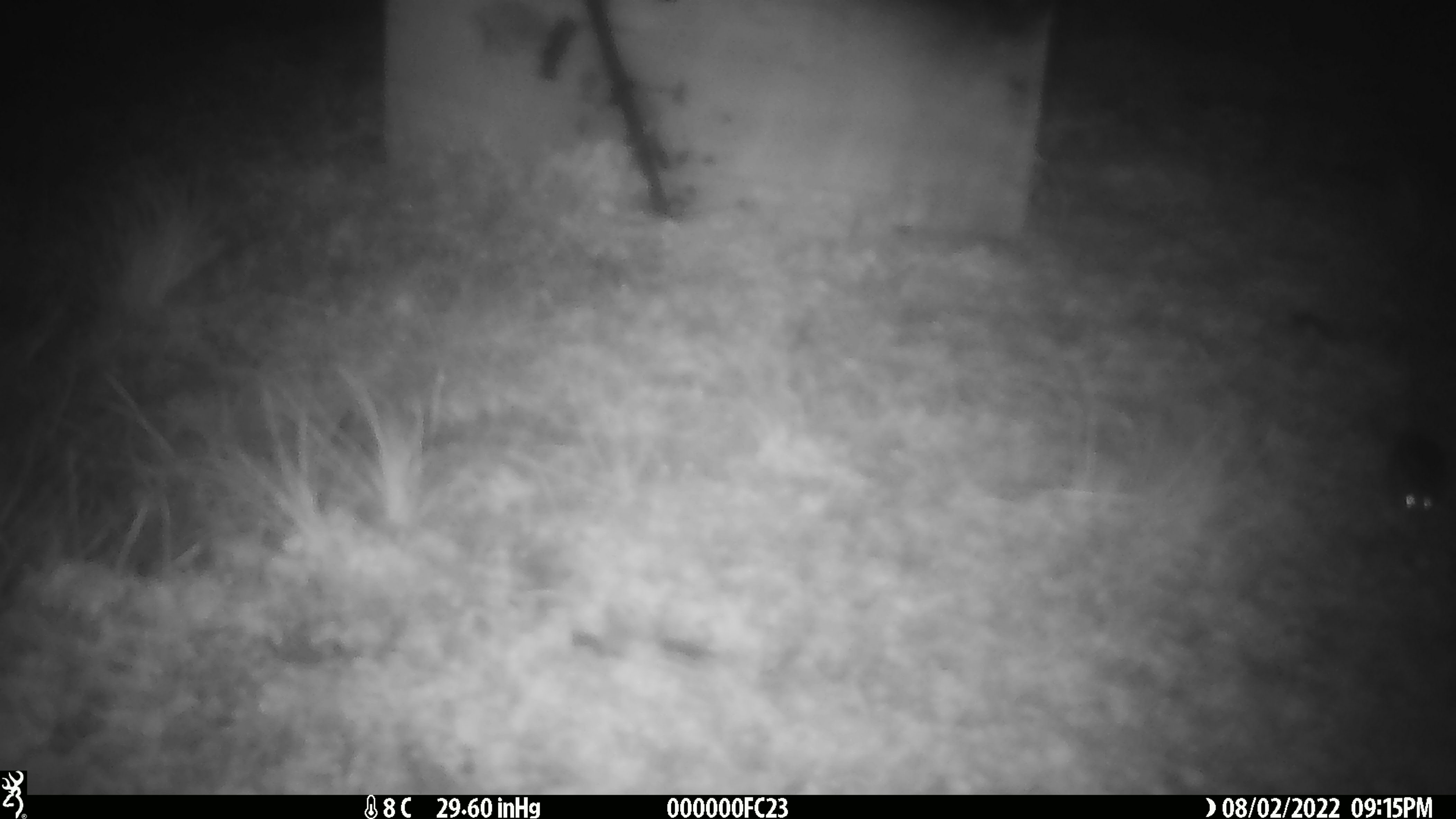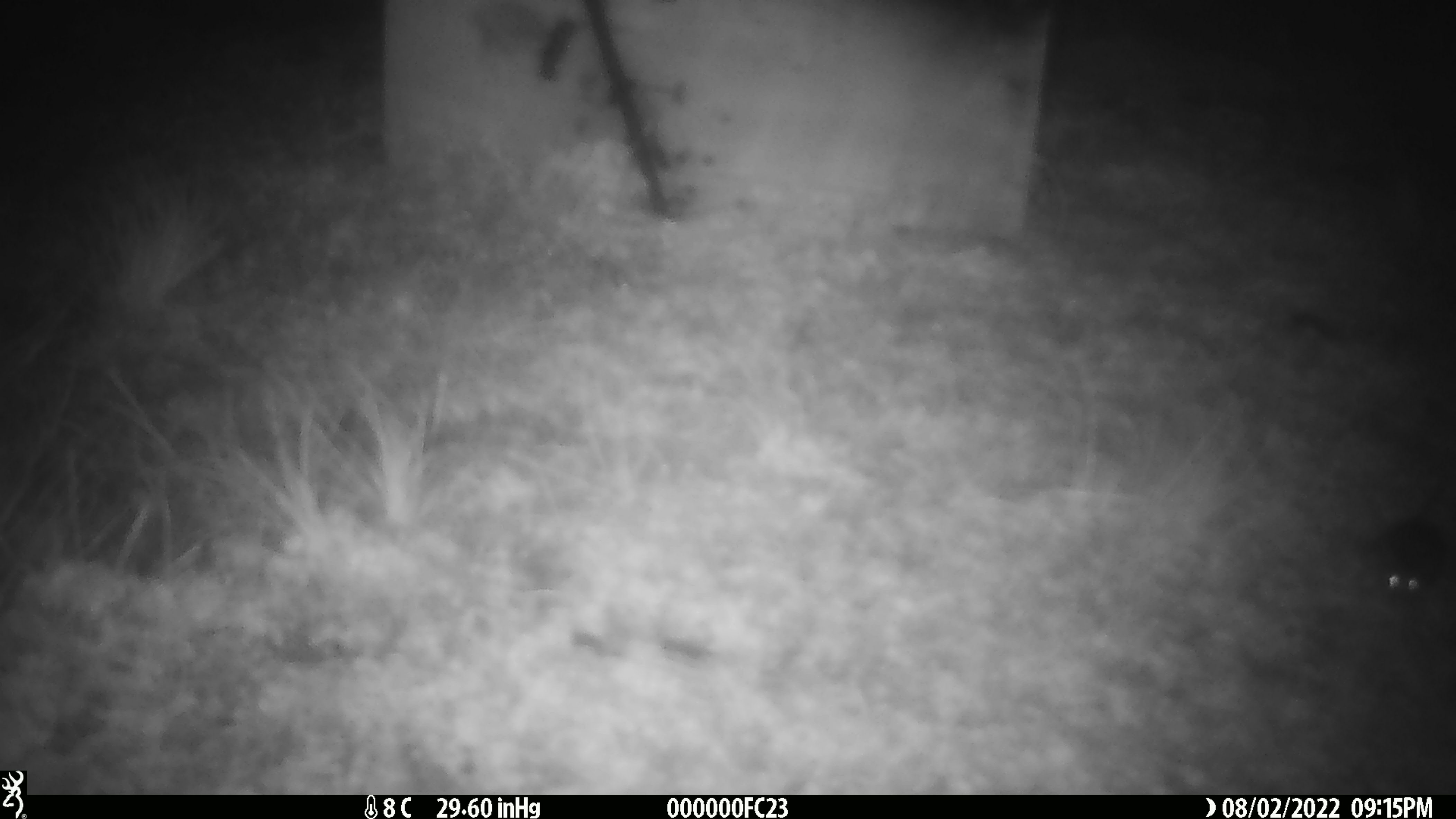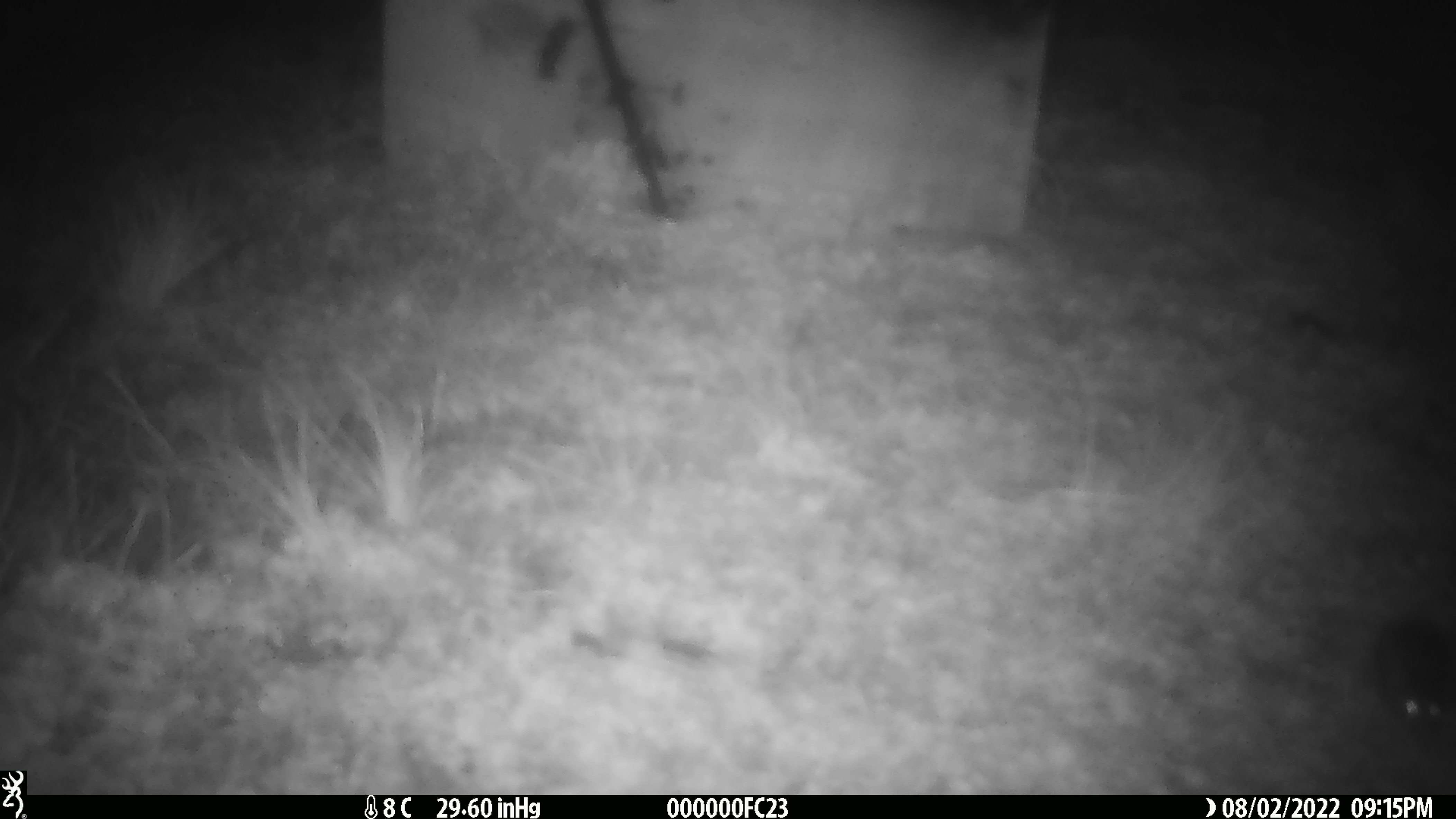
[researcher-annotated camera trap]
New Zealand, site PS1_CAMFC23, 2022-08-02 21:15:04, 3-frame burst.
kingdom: Animalia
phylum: Chordata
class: Mammalia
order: Rodentia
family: Muridae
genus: Mus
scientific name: Mus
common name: mouse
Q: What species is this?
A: Mouse (Mus).